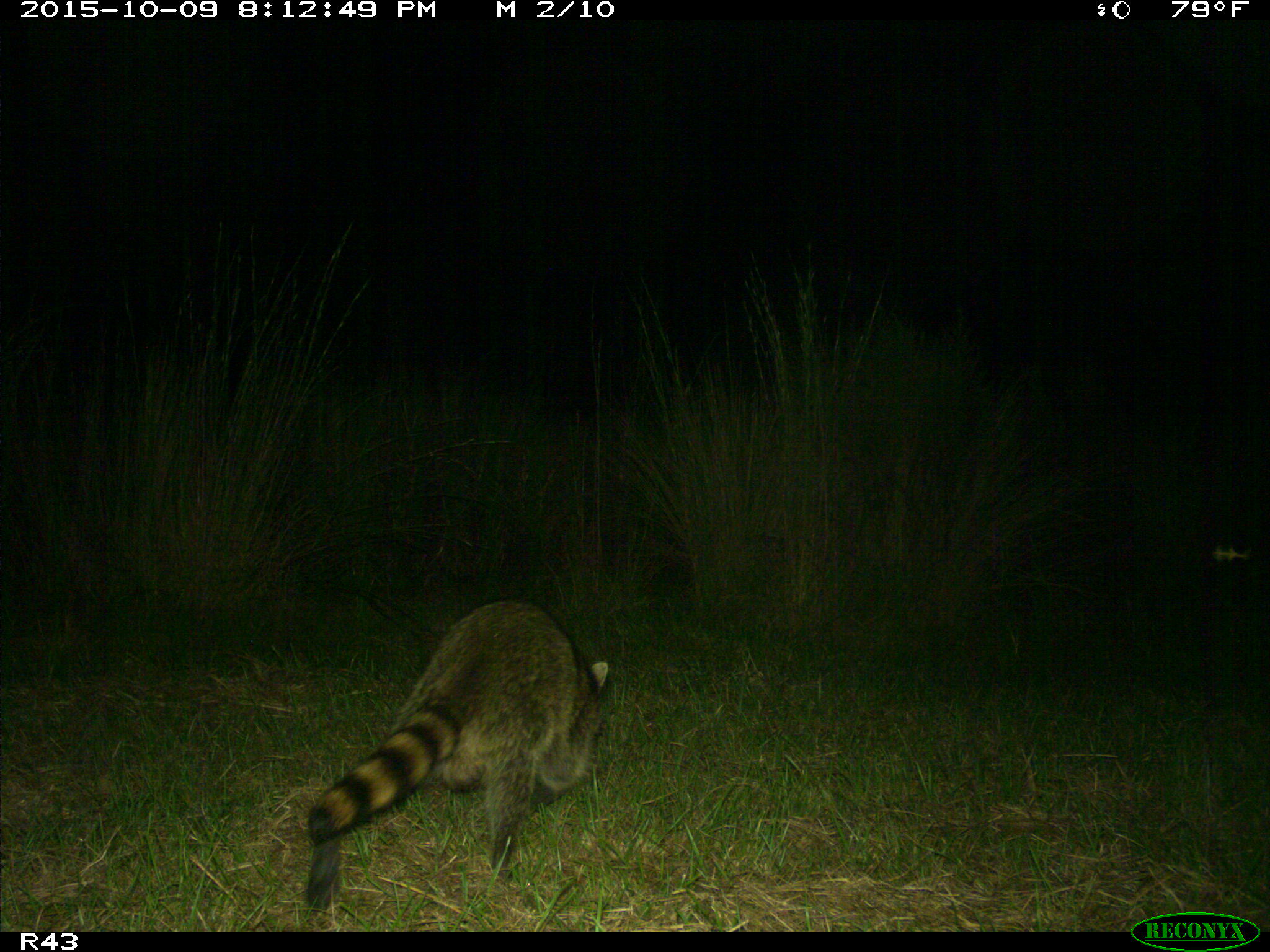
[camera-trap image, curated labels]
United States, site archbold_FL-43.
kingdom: Animalia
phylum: Chordata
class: Mammalia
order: Carnivora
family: Procyonidae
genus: Procyon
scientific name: Procyon lotor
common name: common raccoon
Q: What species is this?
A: Procyon lotor (common raccoon).